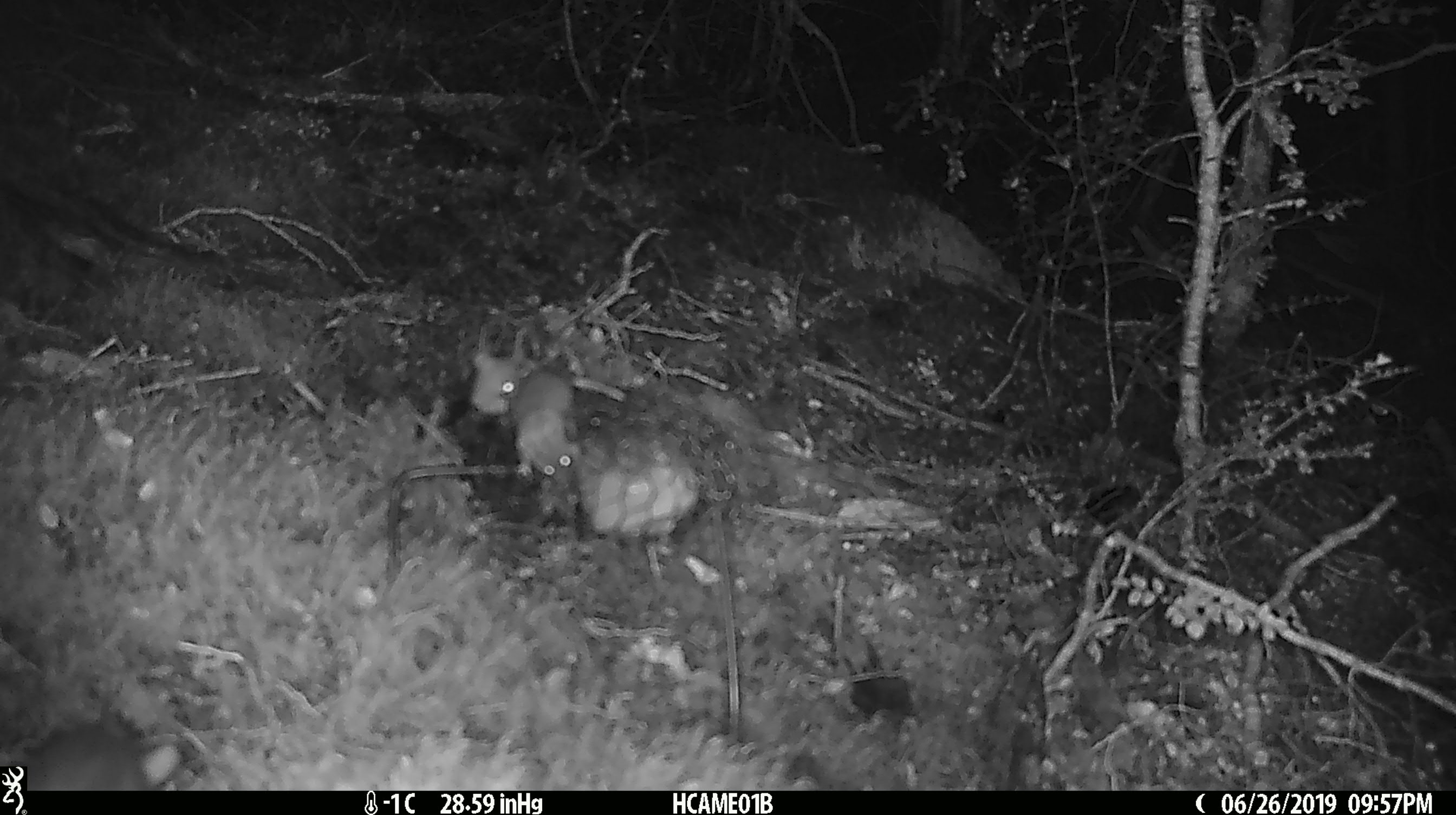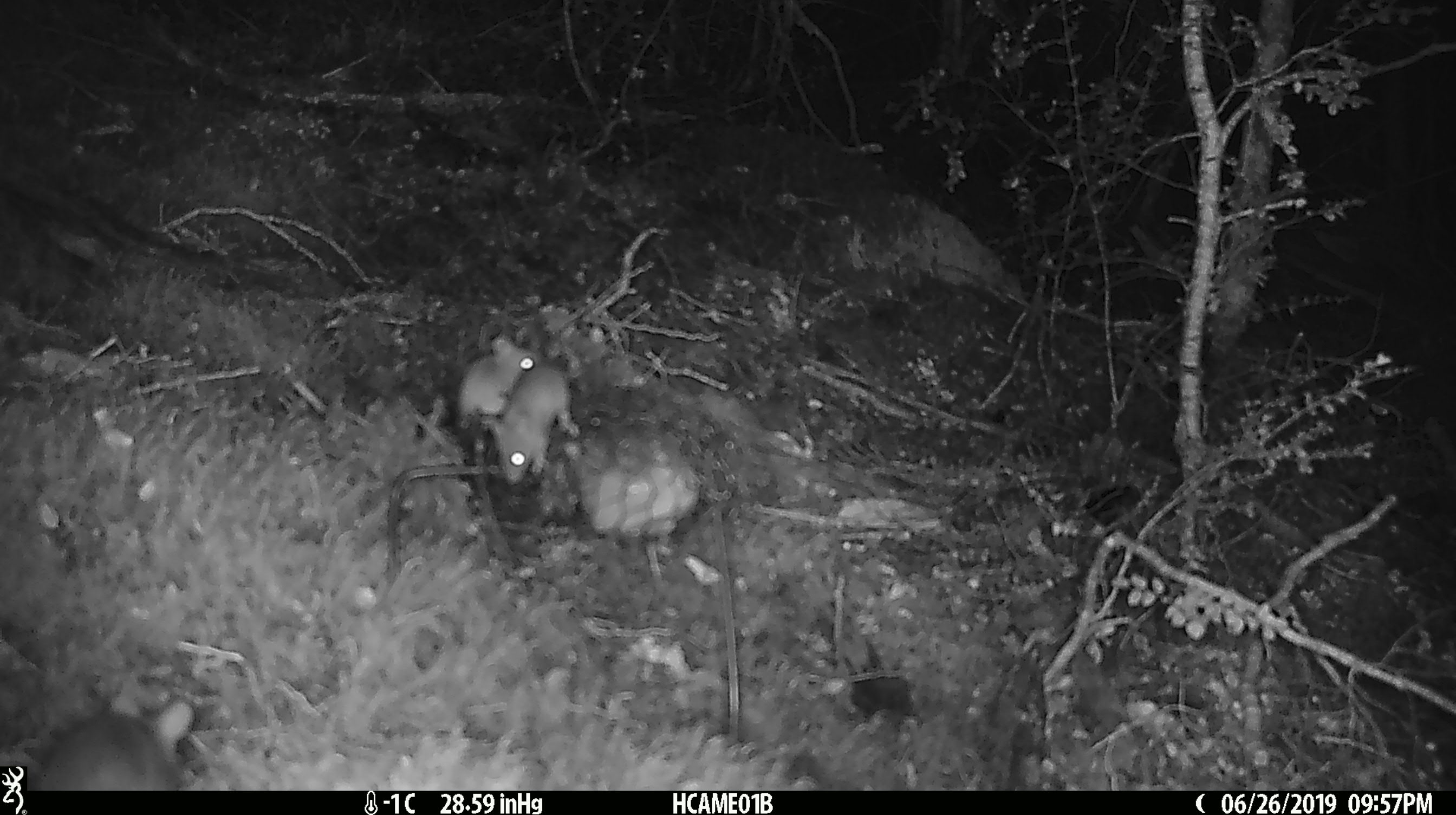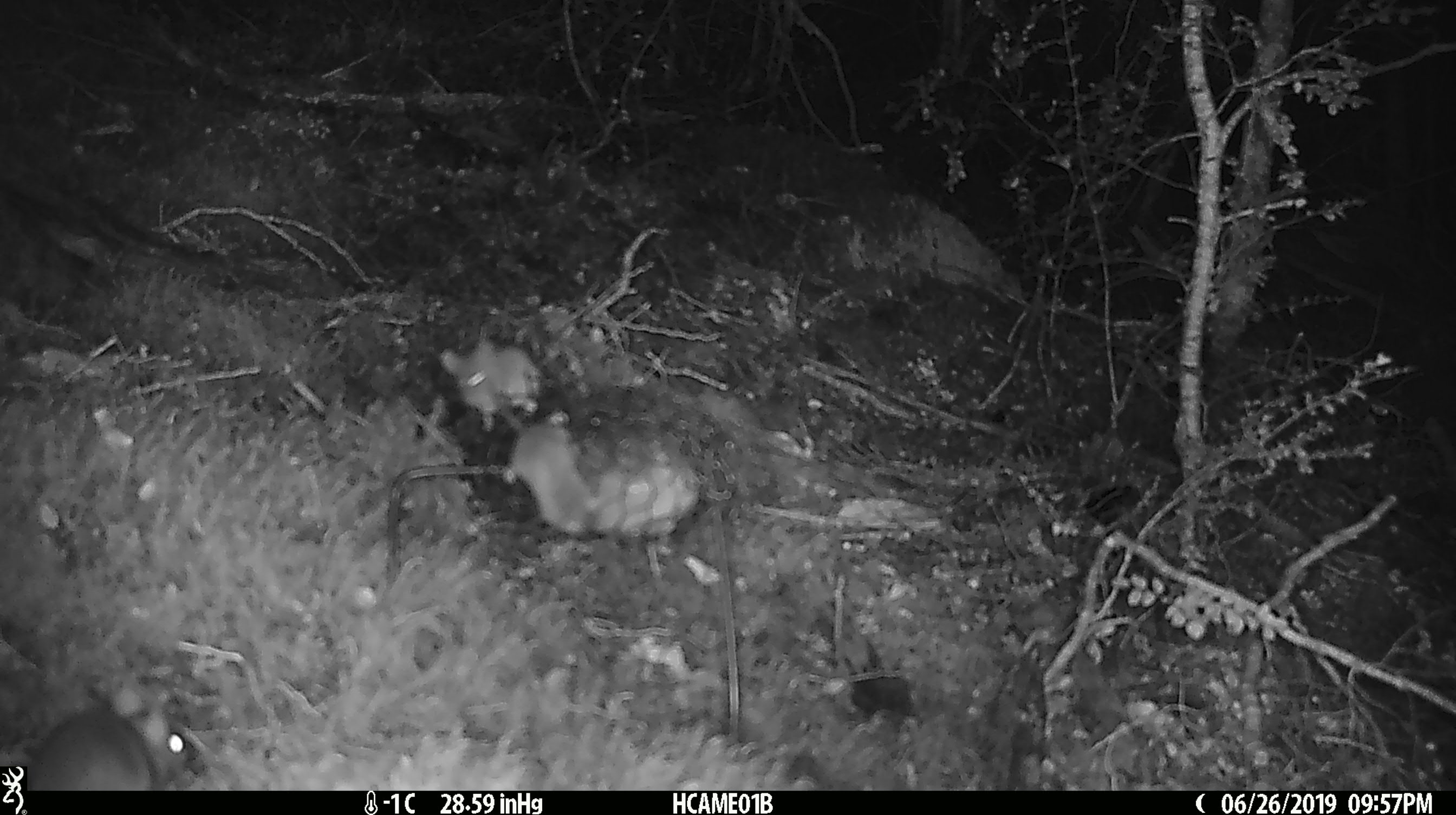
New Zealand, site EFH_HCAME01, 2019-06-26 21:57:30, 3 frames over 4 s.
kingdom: Animalia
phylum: Chordata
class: Mammalia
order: Rodentia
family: Muridae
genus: Mus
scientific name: Mus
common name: mouse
Mouse (Mus).